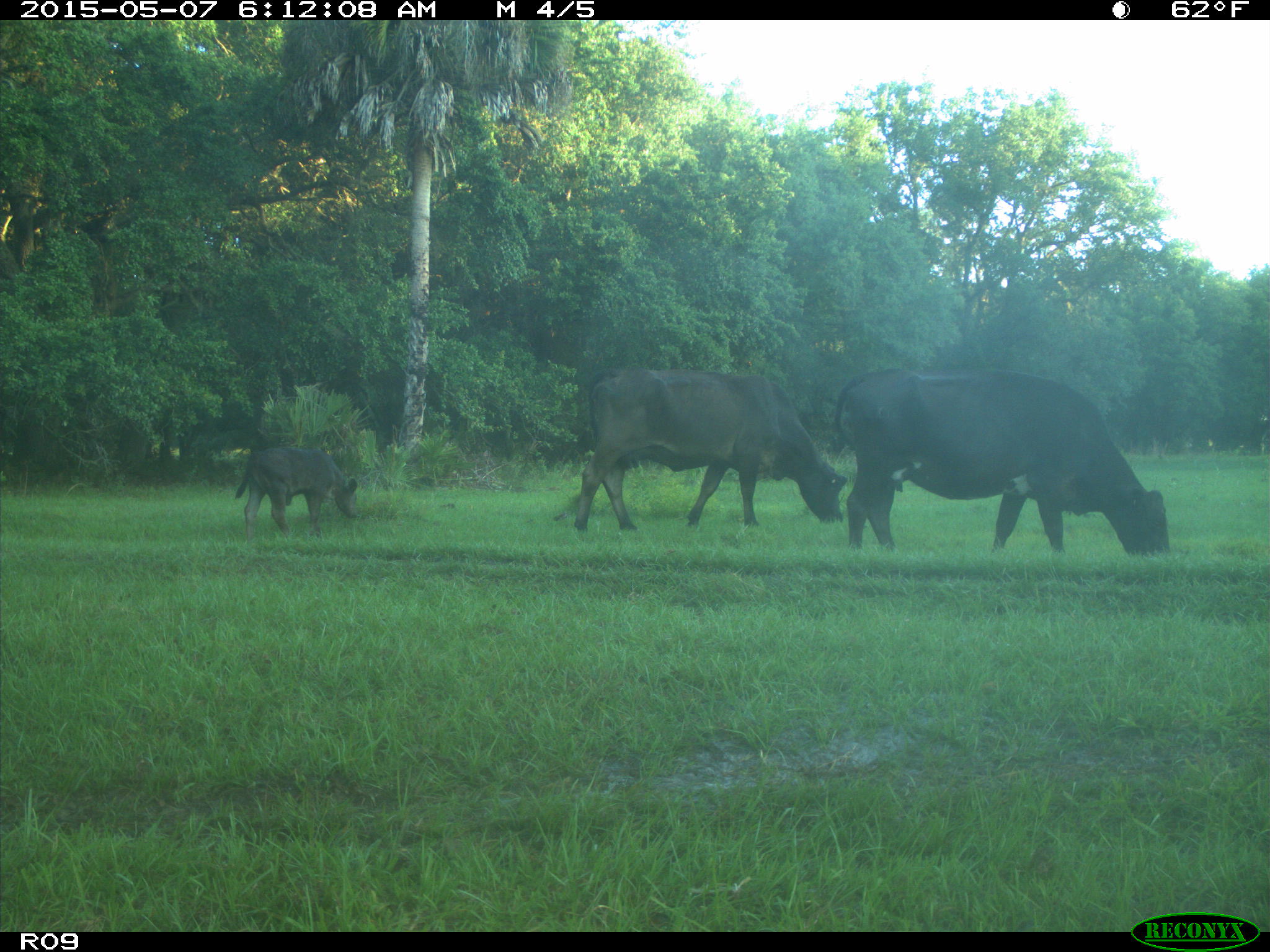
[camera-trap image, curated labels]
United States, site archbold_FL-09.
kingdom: Animalia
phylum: Chordata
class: Mammalia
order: Artiodactyla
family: Bovidae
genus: Bos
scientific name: Bos taurus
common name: domestic cow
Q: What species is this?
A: Bos taurus (domestic cow).